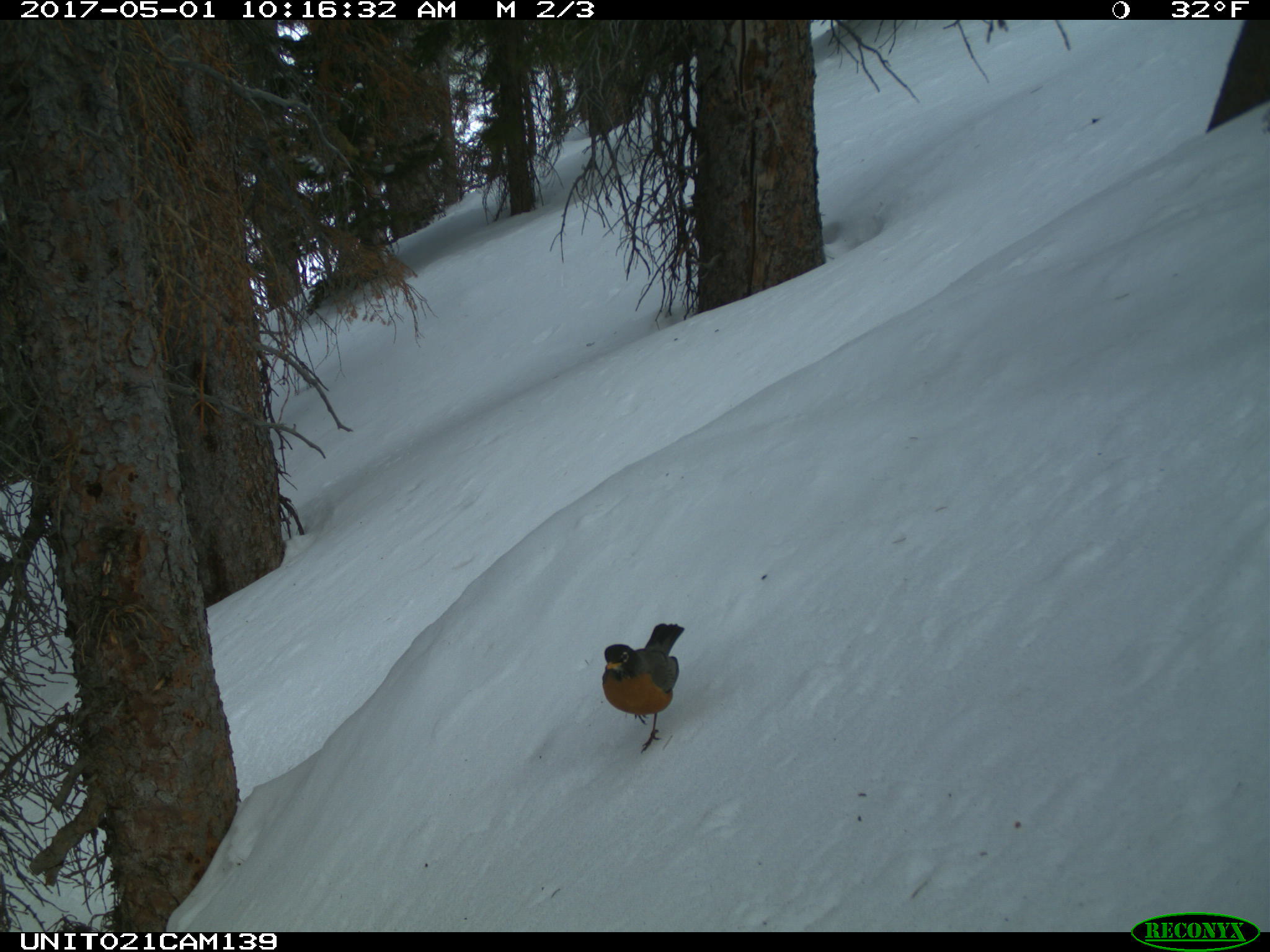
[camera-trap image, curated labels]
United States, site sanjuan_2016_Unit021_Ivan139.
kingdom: Animalia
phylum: Chordata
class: Aves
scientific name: Aves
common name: birds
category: unidentified bird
Unidentified bird (birds) (Aves).